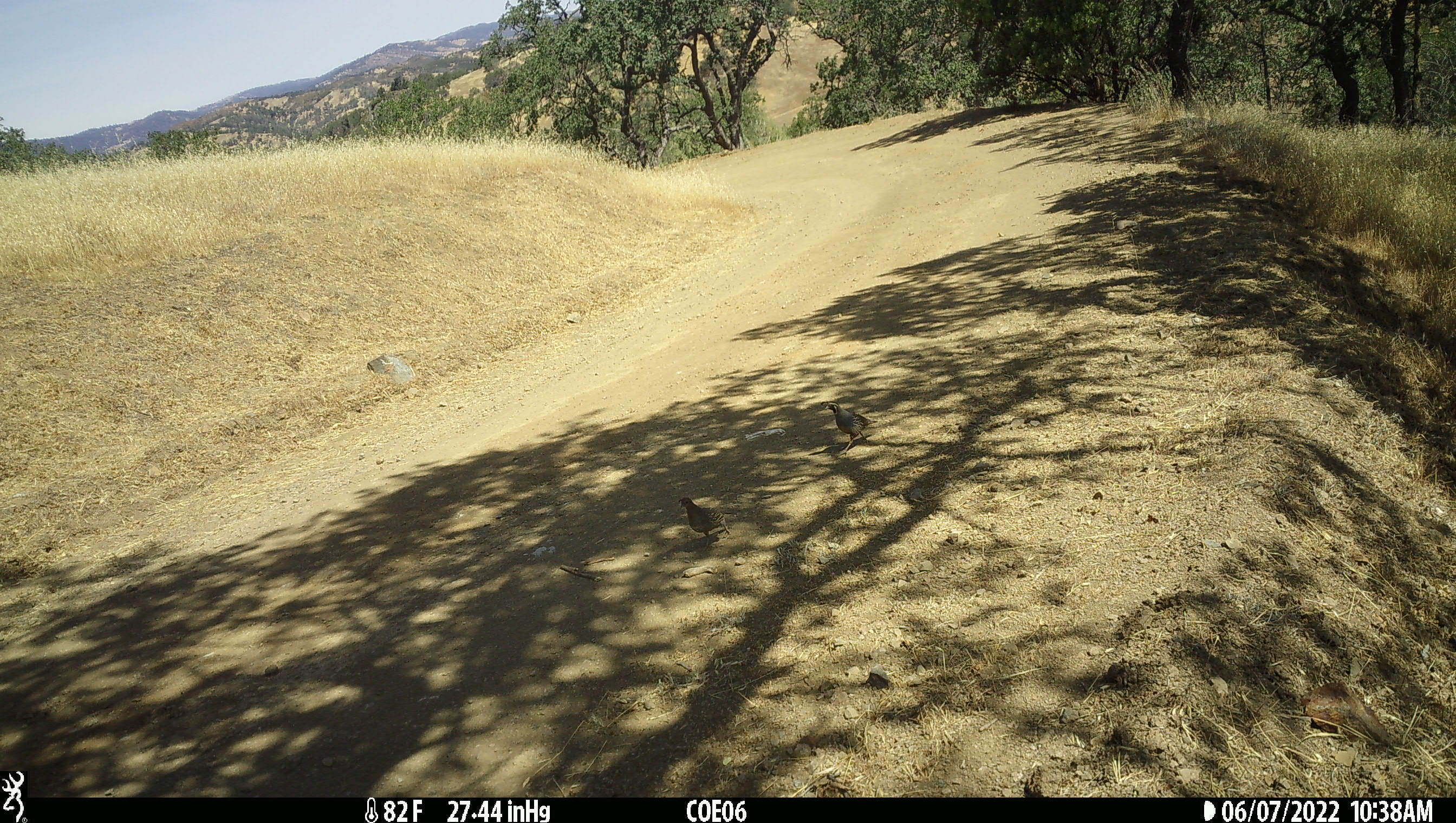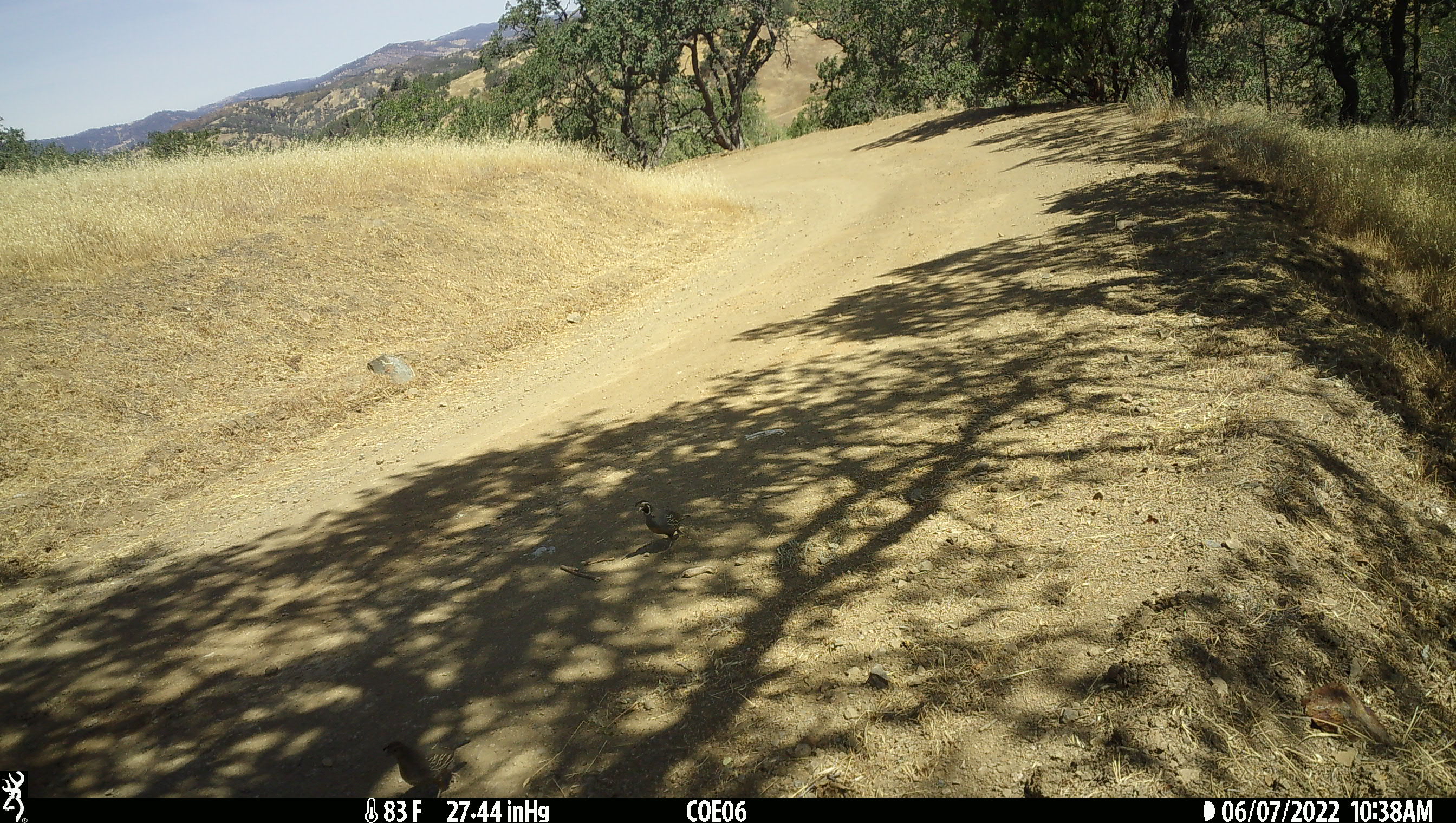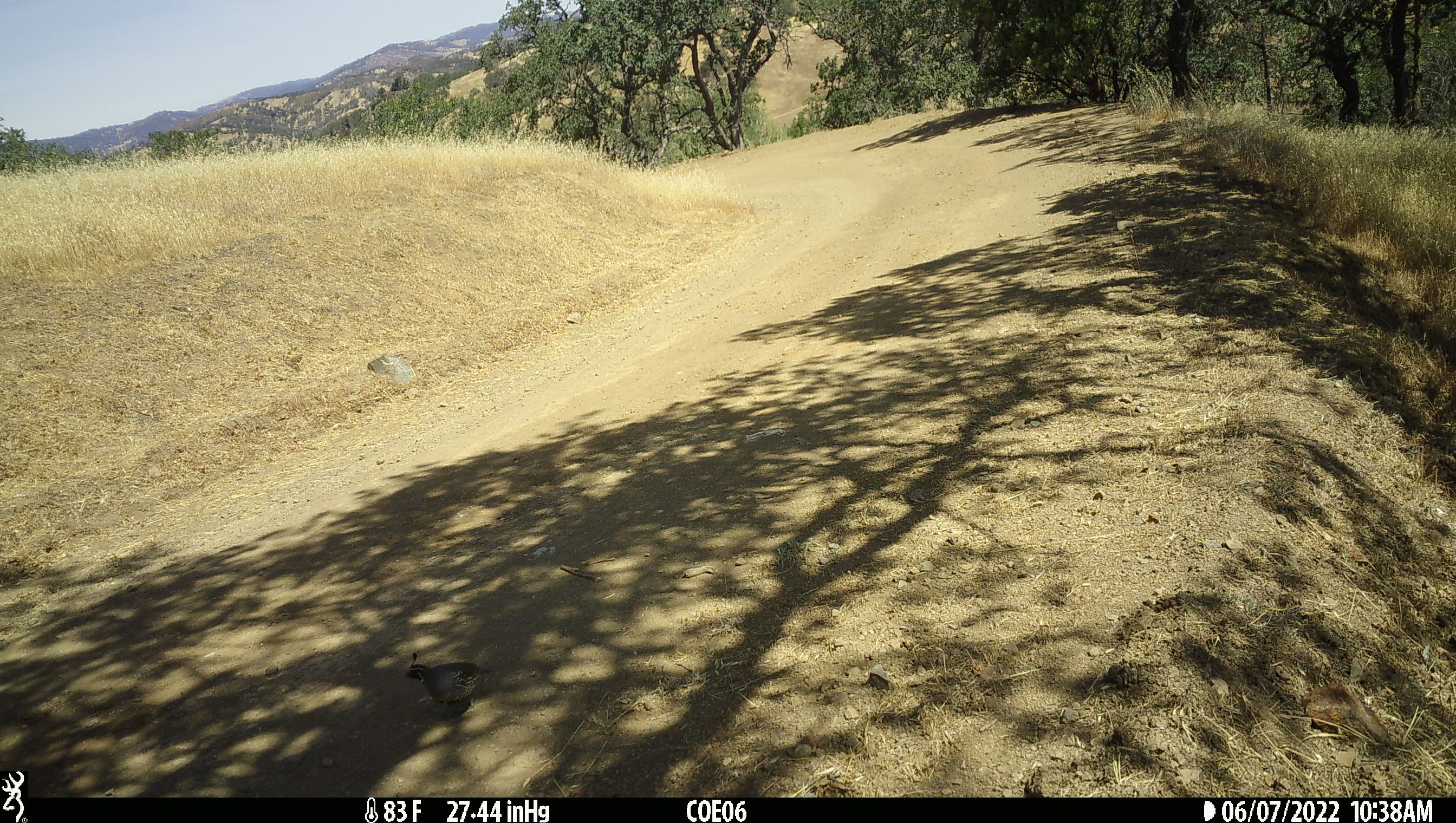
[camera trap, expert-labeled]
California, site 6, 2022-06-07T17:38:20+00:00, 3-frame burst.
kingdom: Animalia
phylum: Chordata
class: Aves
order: Galliformes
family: Odontophoridae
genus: Callipepla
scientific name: Callipepla californica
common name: california quail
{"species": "california quail (Callipepla californica)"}